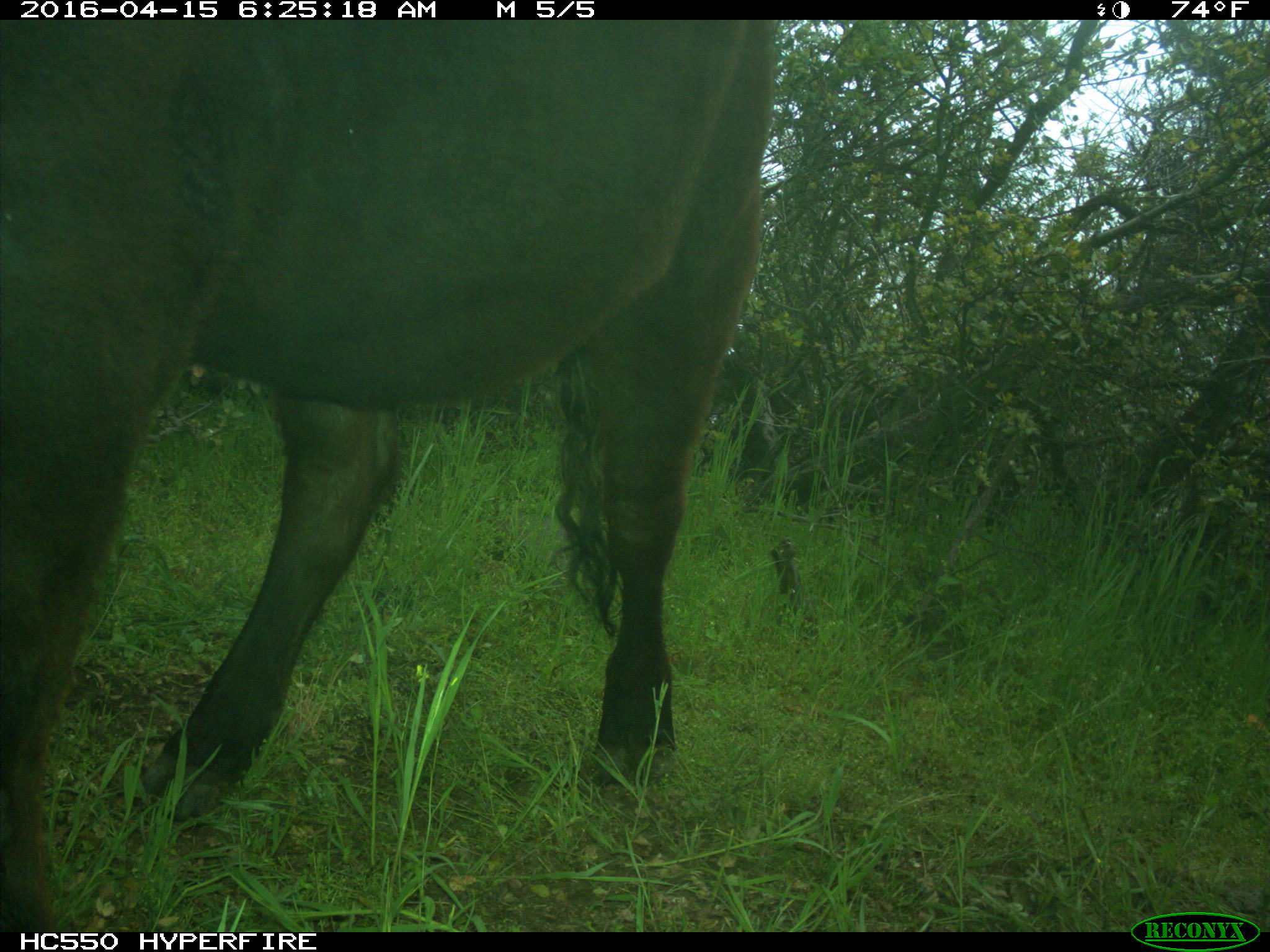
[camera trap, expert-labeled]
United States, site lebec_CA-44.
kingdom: Animalia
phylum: Chordata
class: Mammalia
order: Artiodactyla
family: Bovidae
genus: Bos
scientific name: Bos taurus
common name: domestic cow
Bos taurus (domestic cow).